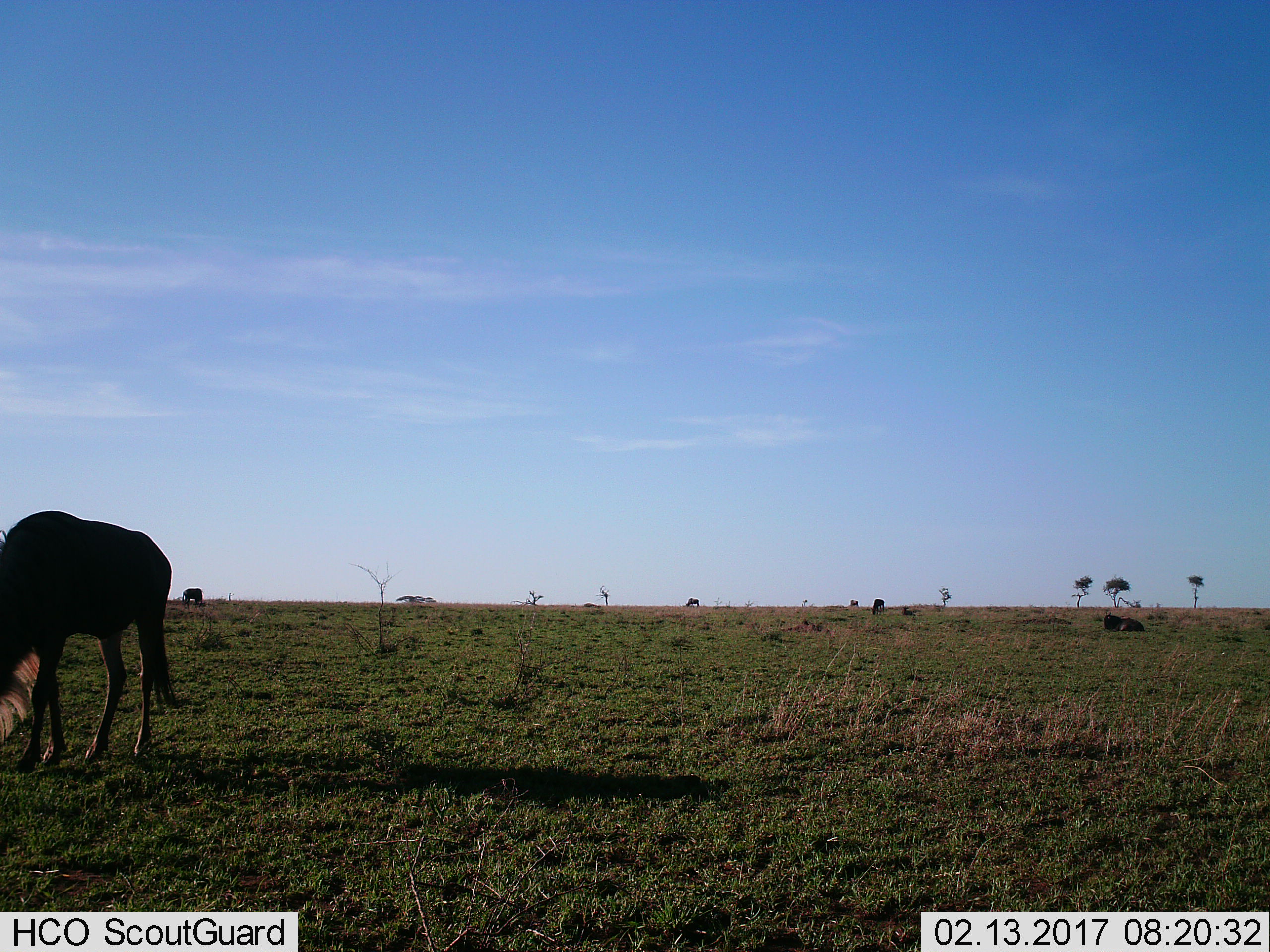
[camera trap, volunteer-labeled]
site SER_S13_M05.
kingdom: Animalia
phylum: Chordata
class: Mammalia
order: Artiodactyla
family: Bovidae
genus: Connochaetes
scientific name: Connochaetes taurinus taurinus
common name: blue wildebeest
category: wildebeestblue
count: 7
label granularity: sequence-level